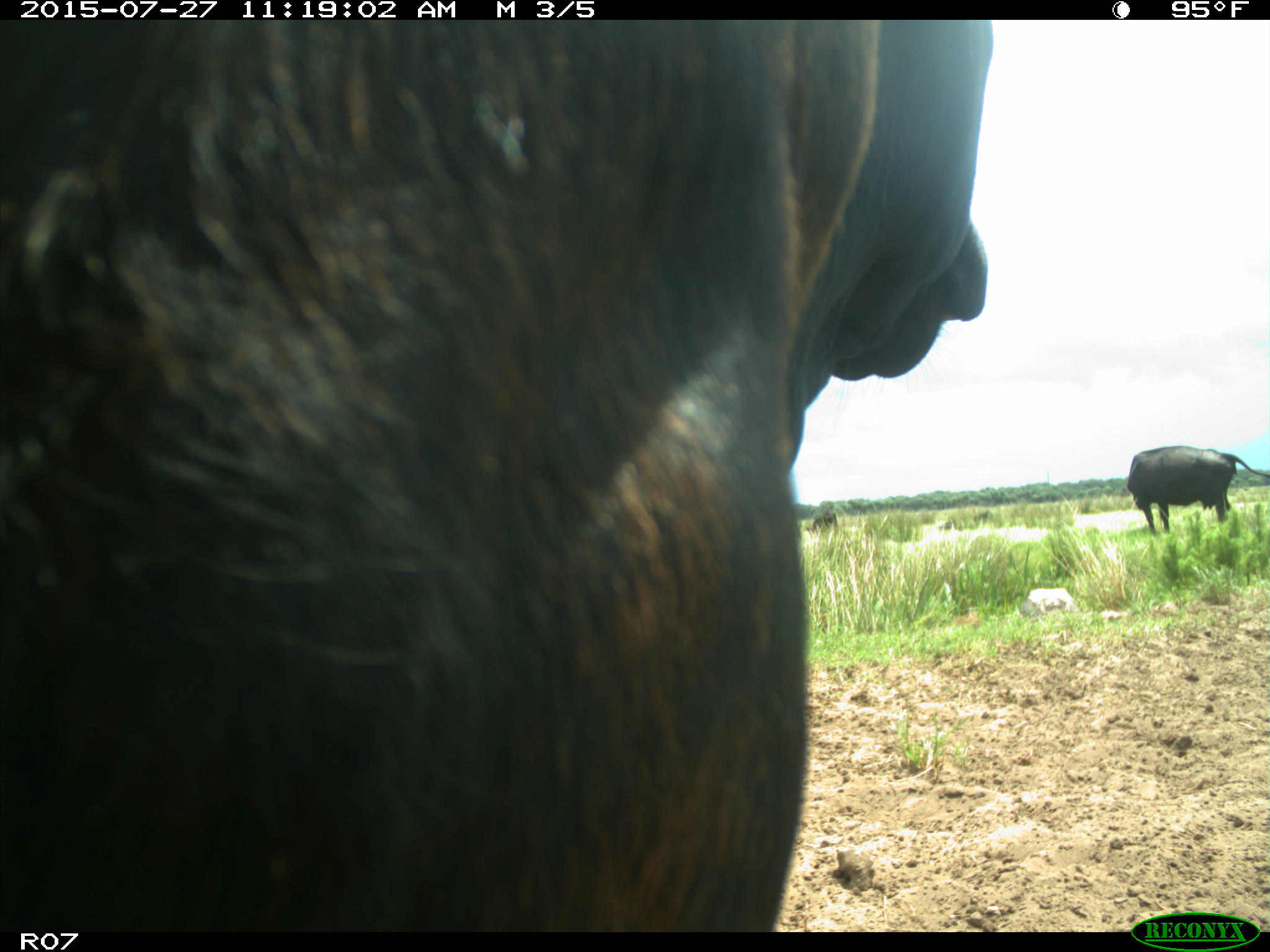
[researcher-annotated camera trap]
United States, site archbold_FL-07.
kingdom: Animalia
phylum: Chordata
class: Mammalia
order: Artiodactyla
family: Bovidae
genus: Bos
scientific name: Bos taurus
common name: domestic cow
Bos taurus (domestic cow).